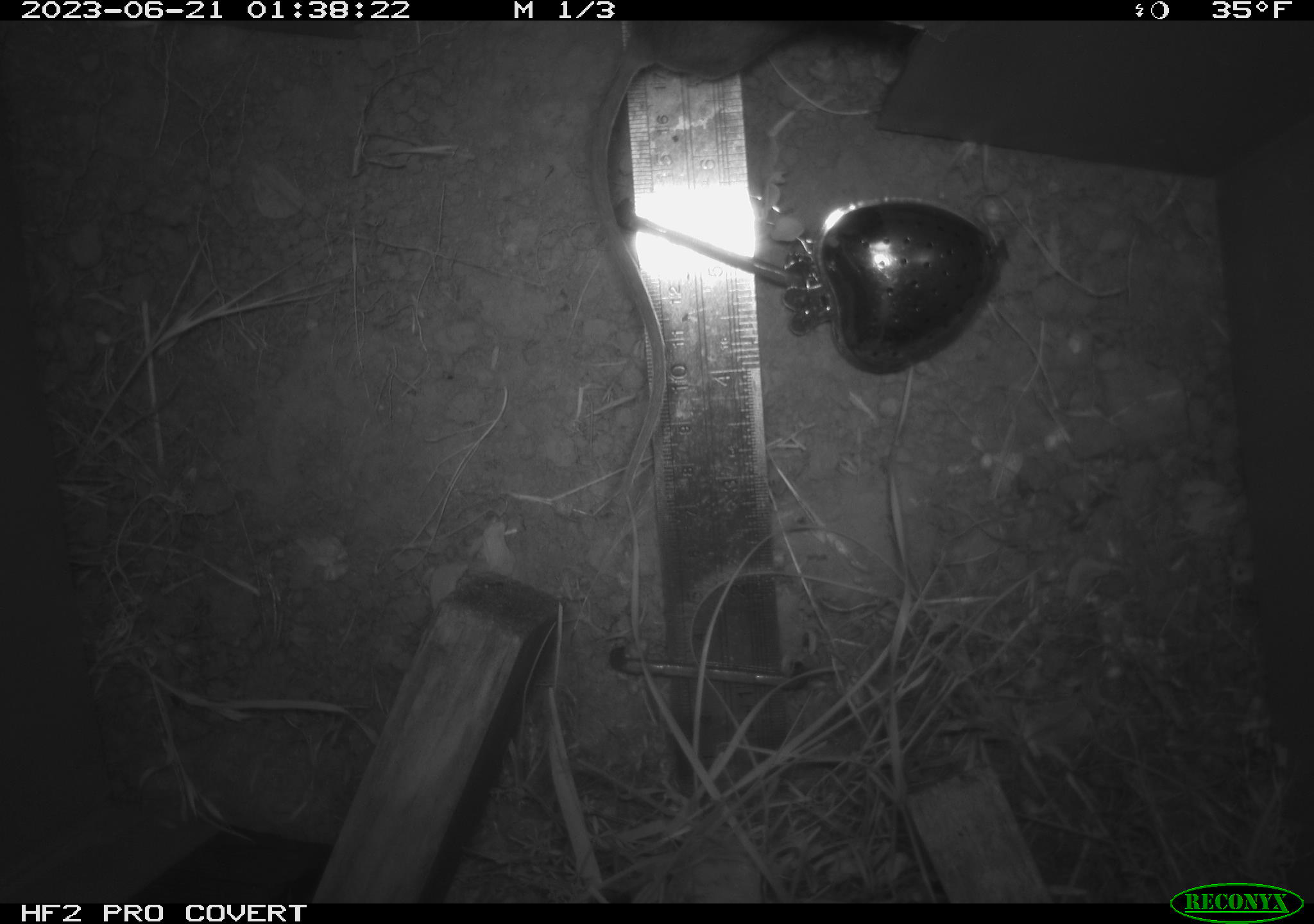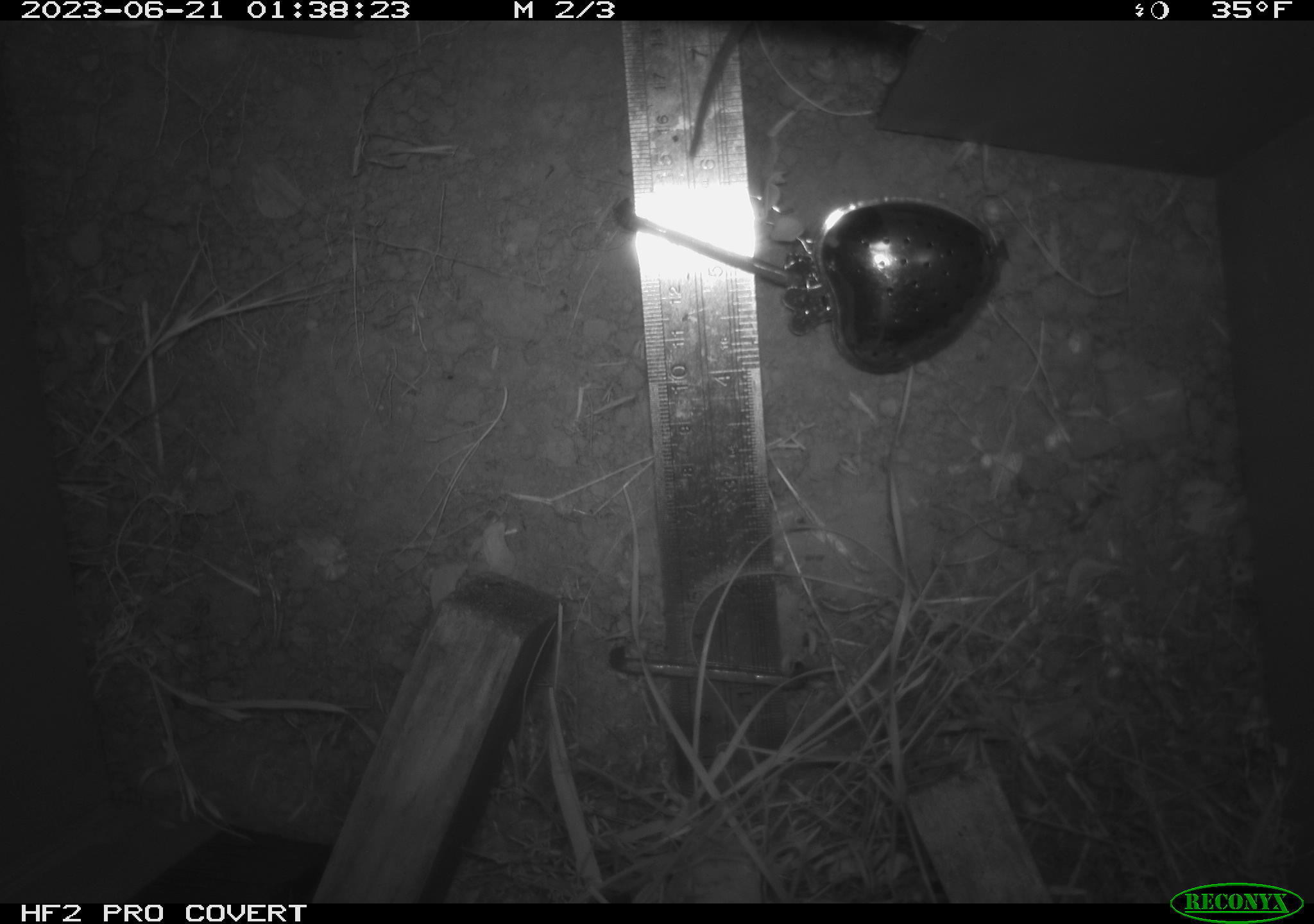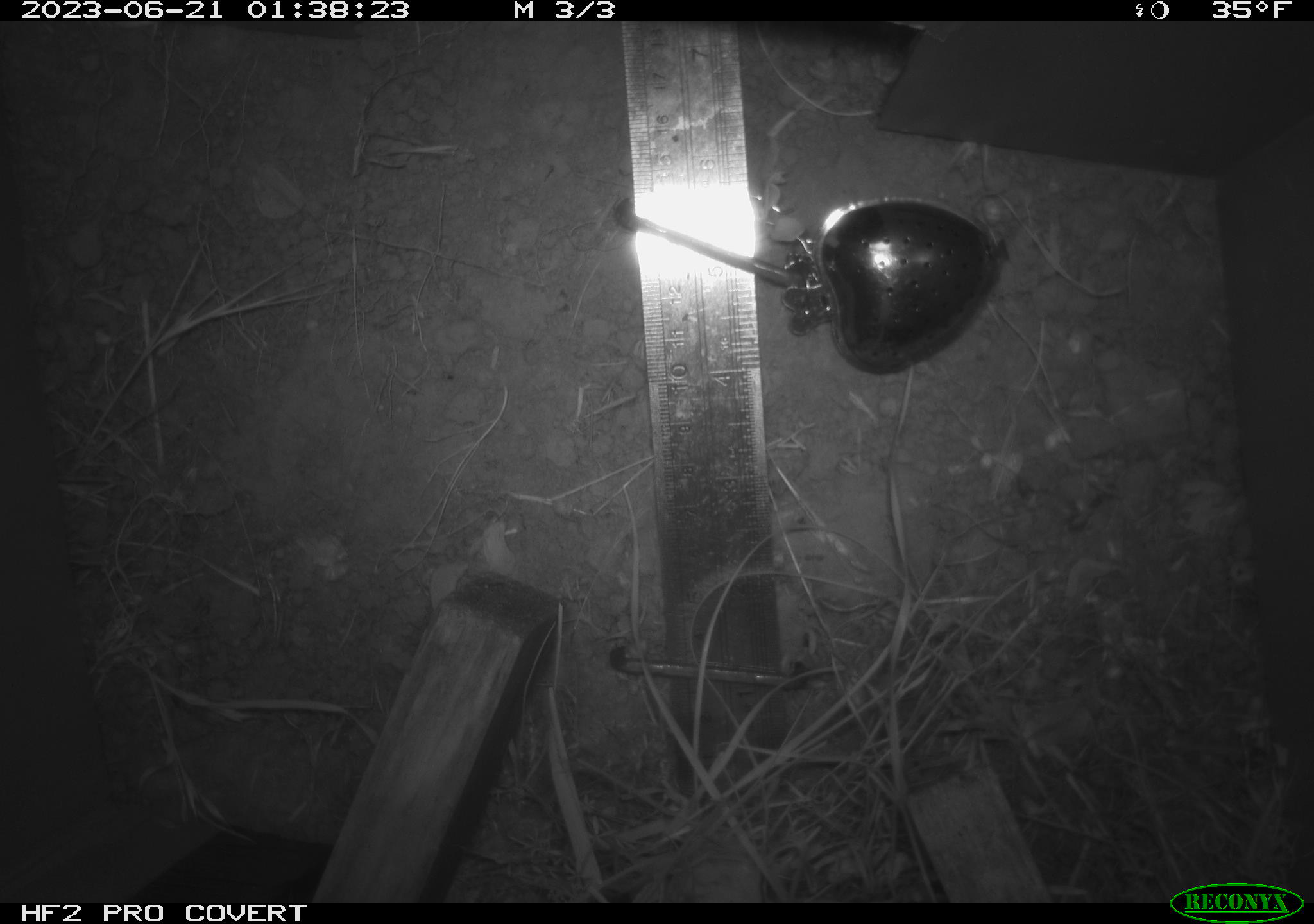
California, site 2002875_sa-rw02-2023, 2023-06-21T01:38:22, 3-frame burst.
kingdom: Animalia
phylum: Chordata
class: Mammalia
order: Rodentia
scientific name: Rodentia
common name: mouse species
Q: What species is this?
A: Mouse species (Rodentia).